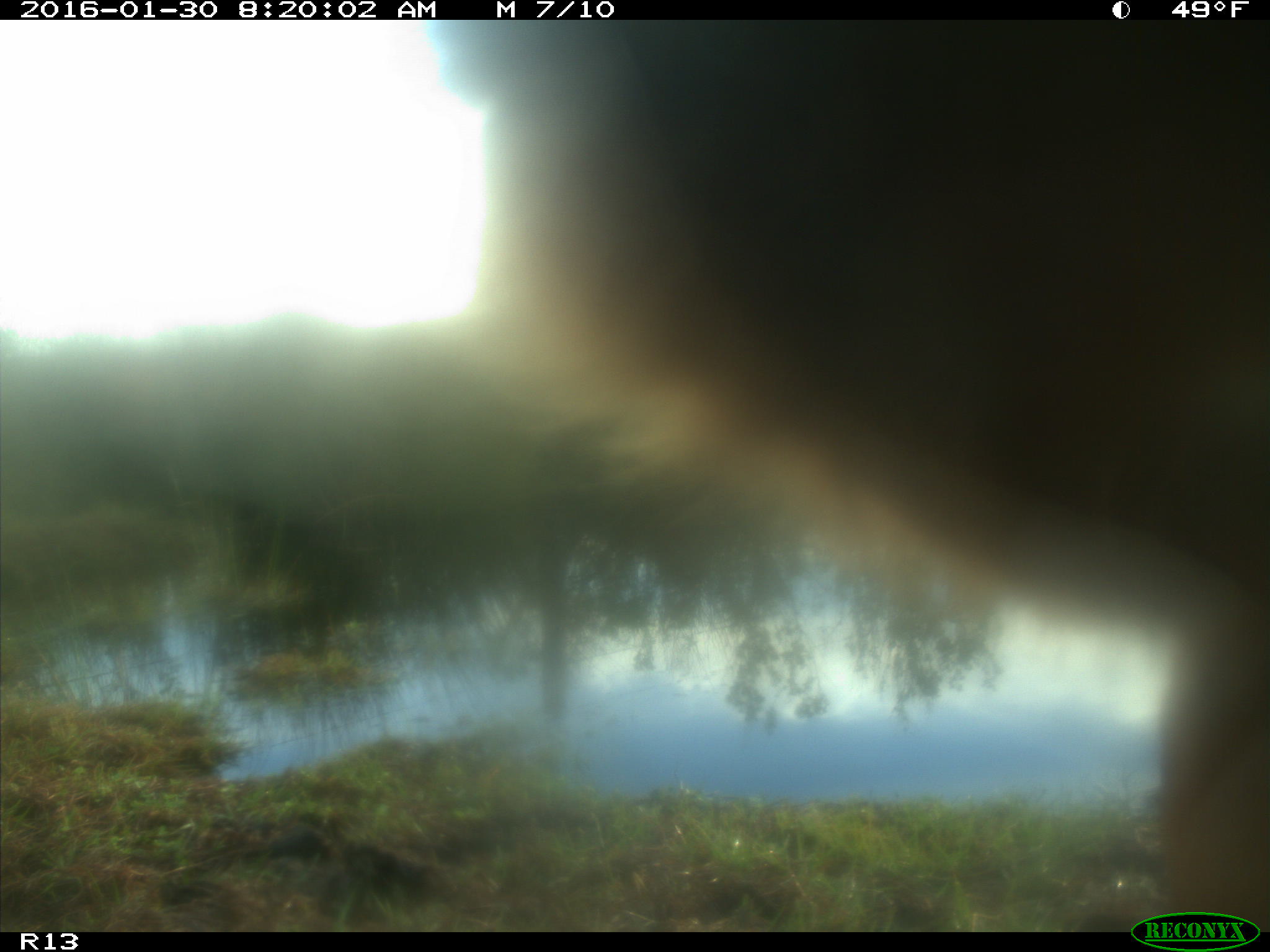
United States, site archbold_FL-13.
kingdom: Animalia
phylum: Chordata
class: Mammalia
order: Artiodactyla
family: Bovidae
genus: Bos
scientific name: Bos taurus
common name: domestic cow